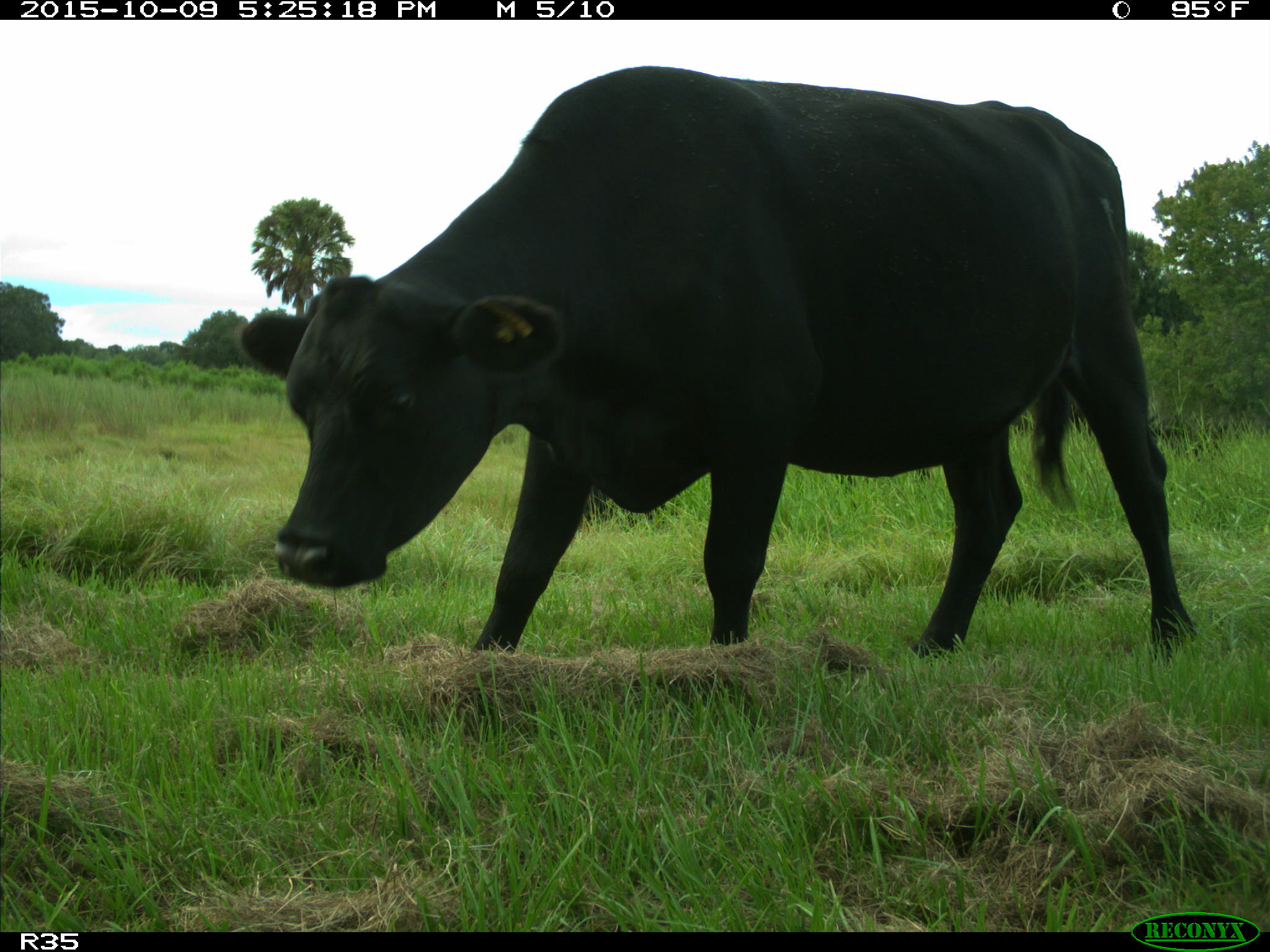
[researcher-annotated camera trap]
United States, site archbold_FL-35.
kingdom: Animalia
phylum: Chordata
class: Mammalia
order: Artiodactyla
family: Bovidae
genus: Bos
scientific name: Bos taurus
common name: domestic cow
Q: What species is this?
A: Bos taurus (domestic cow).